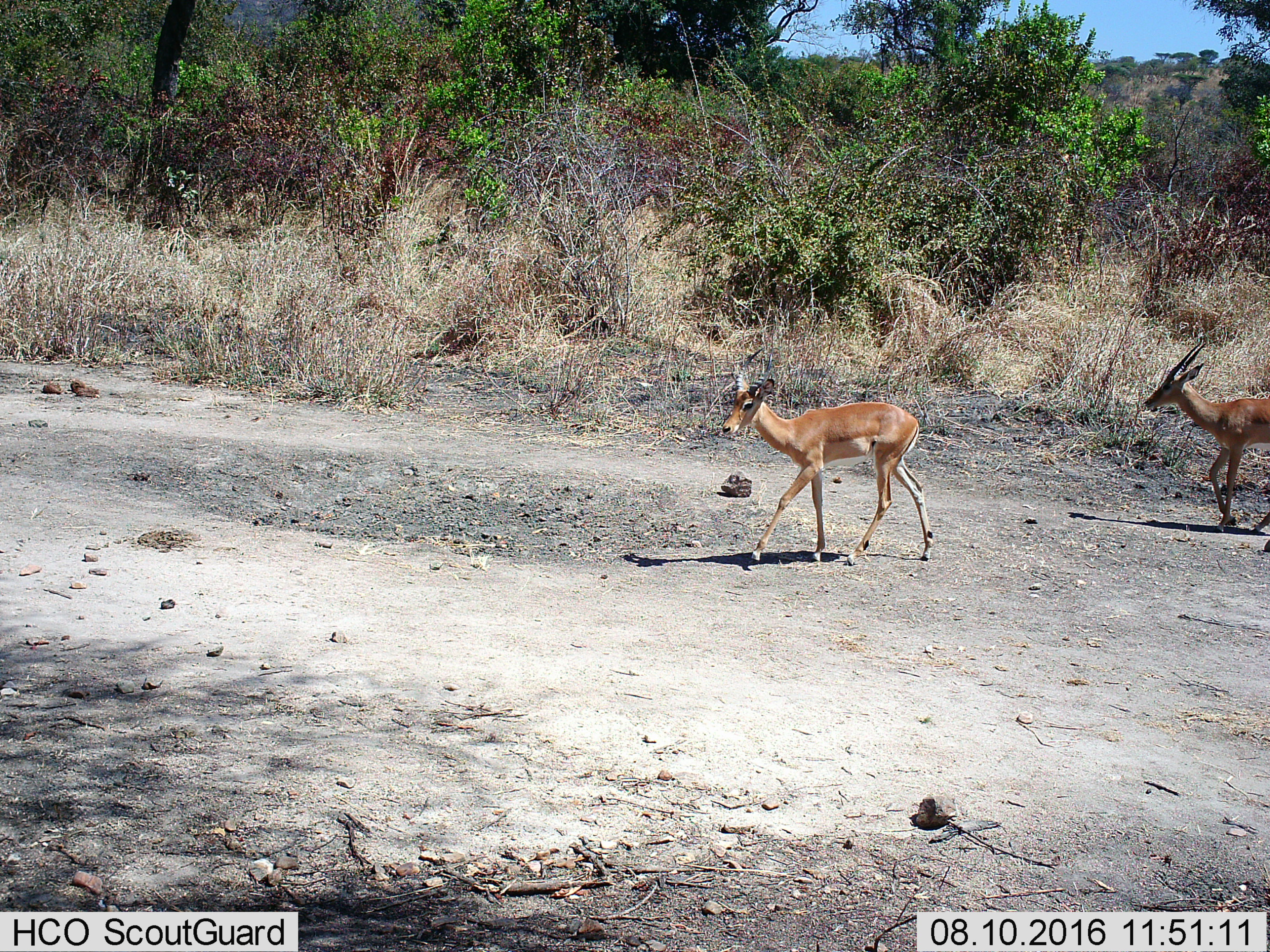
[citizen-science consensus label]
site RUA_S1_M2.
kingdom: Animalia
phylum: Chordata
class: Mammalia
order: Artiodactyla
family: Bovidae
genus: Aepyceros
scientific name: Aepyceros melampus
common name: impala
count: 2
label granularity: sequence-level